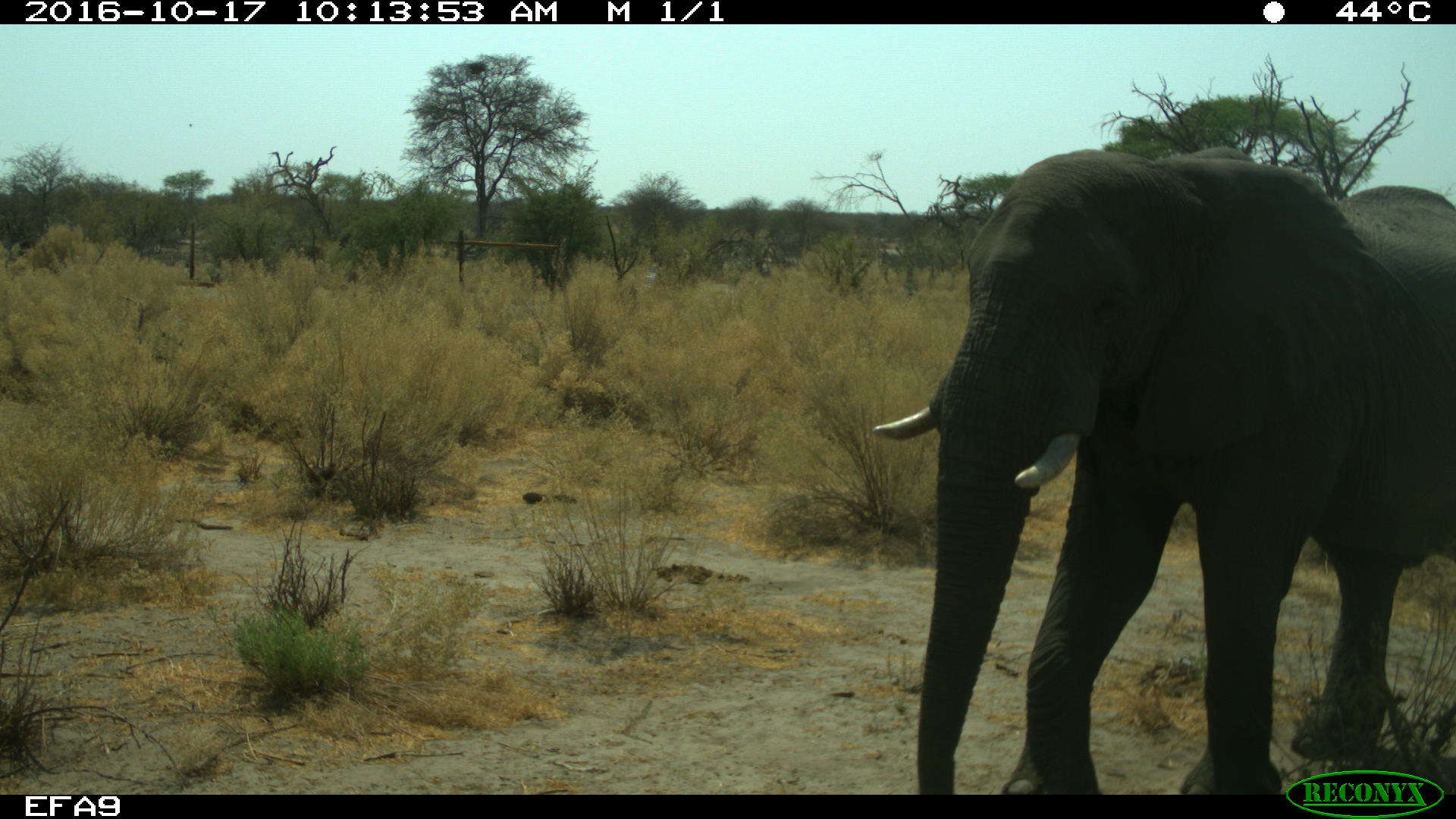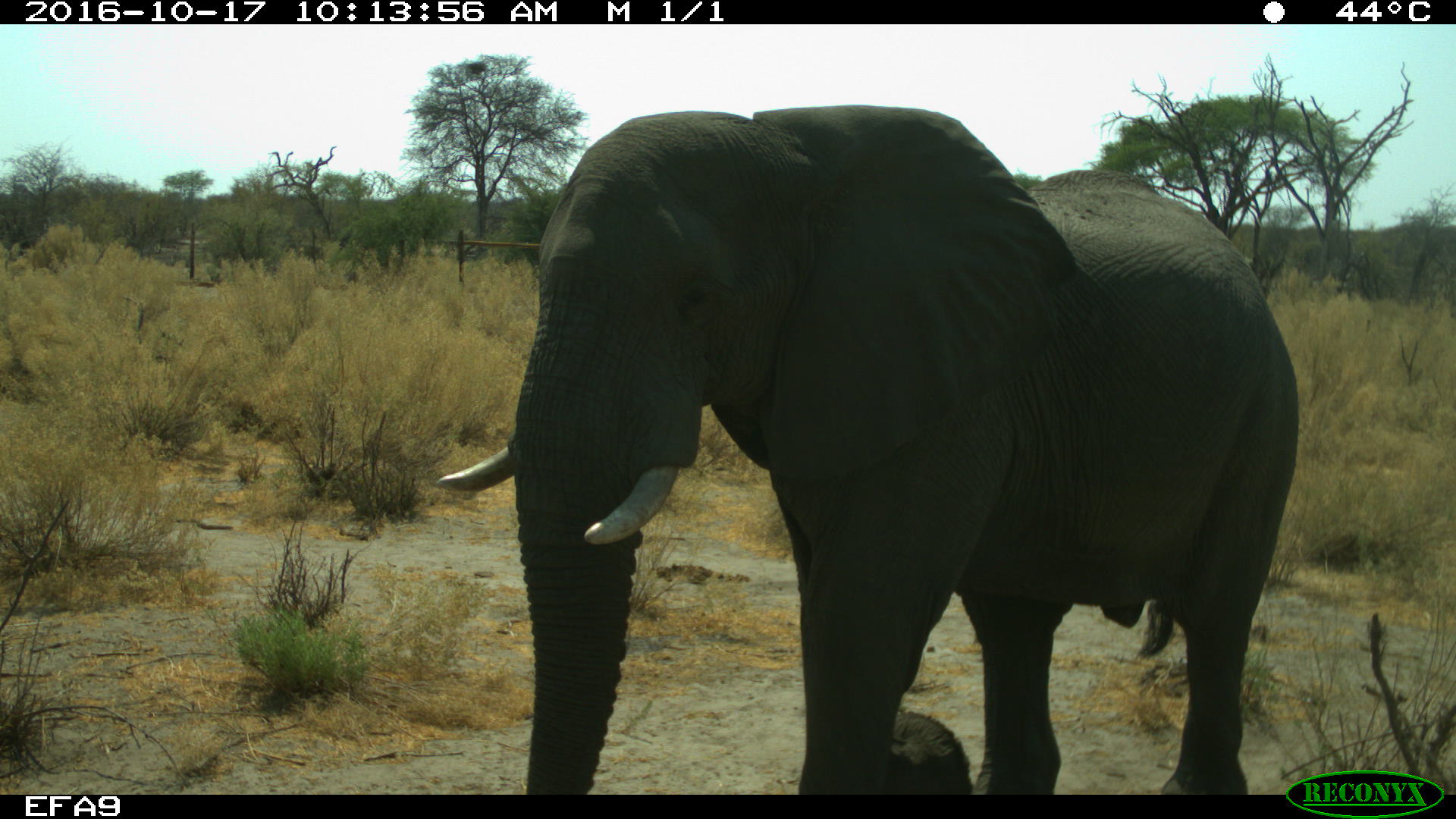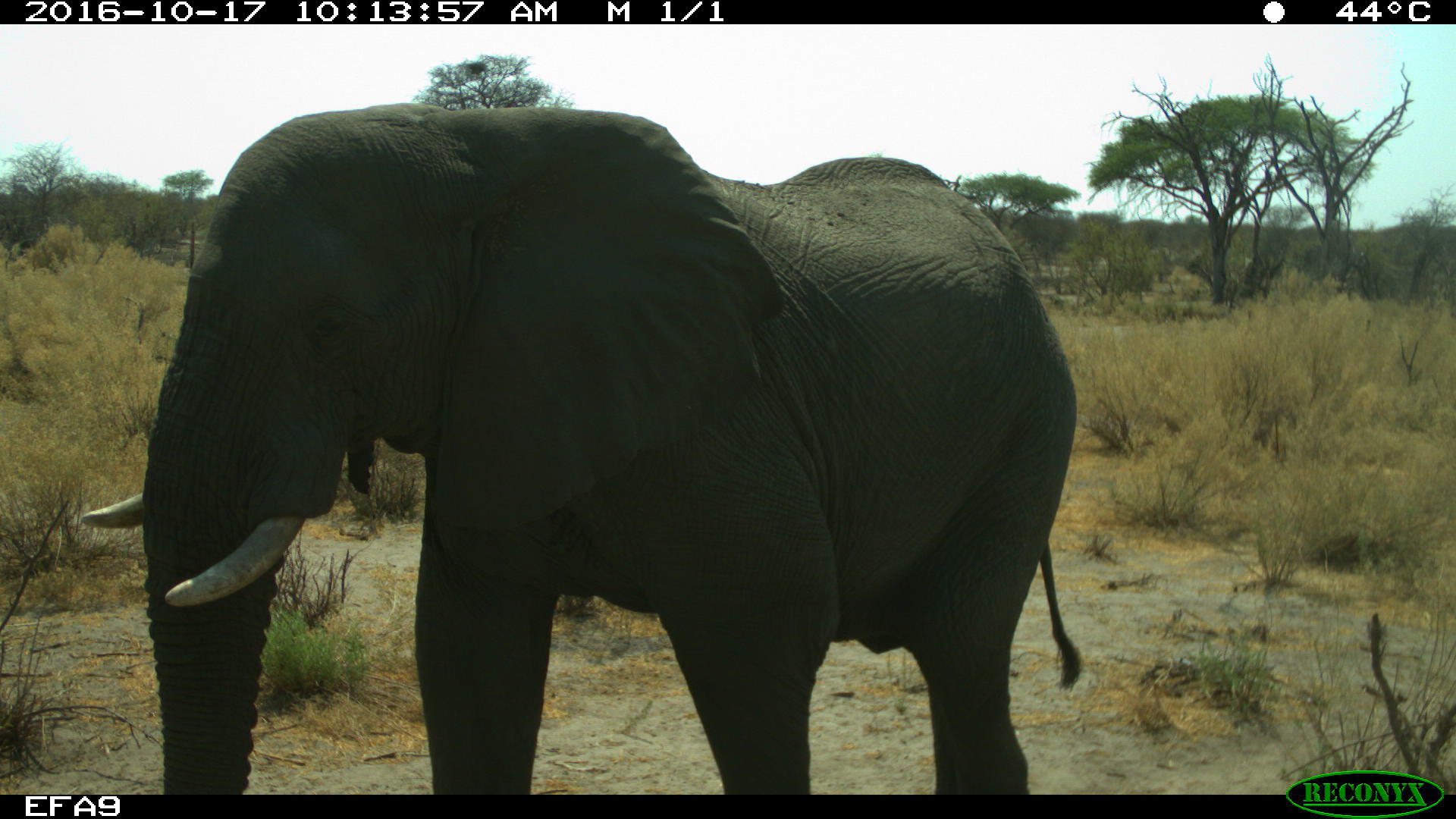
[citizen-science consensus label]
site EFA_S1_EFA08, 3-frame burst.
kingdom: Animalia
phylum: Chordata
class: Mammalia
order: Proboscidea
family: Elephantidae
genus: Loxodonta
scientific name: Loxodonta africana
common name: african bush elephant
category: elephant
Elephant (african bush elephant) (Loxodonta africana), count 1. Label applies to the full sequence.